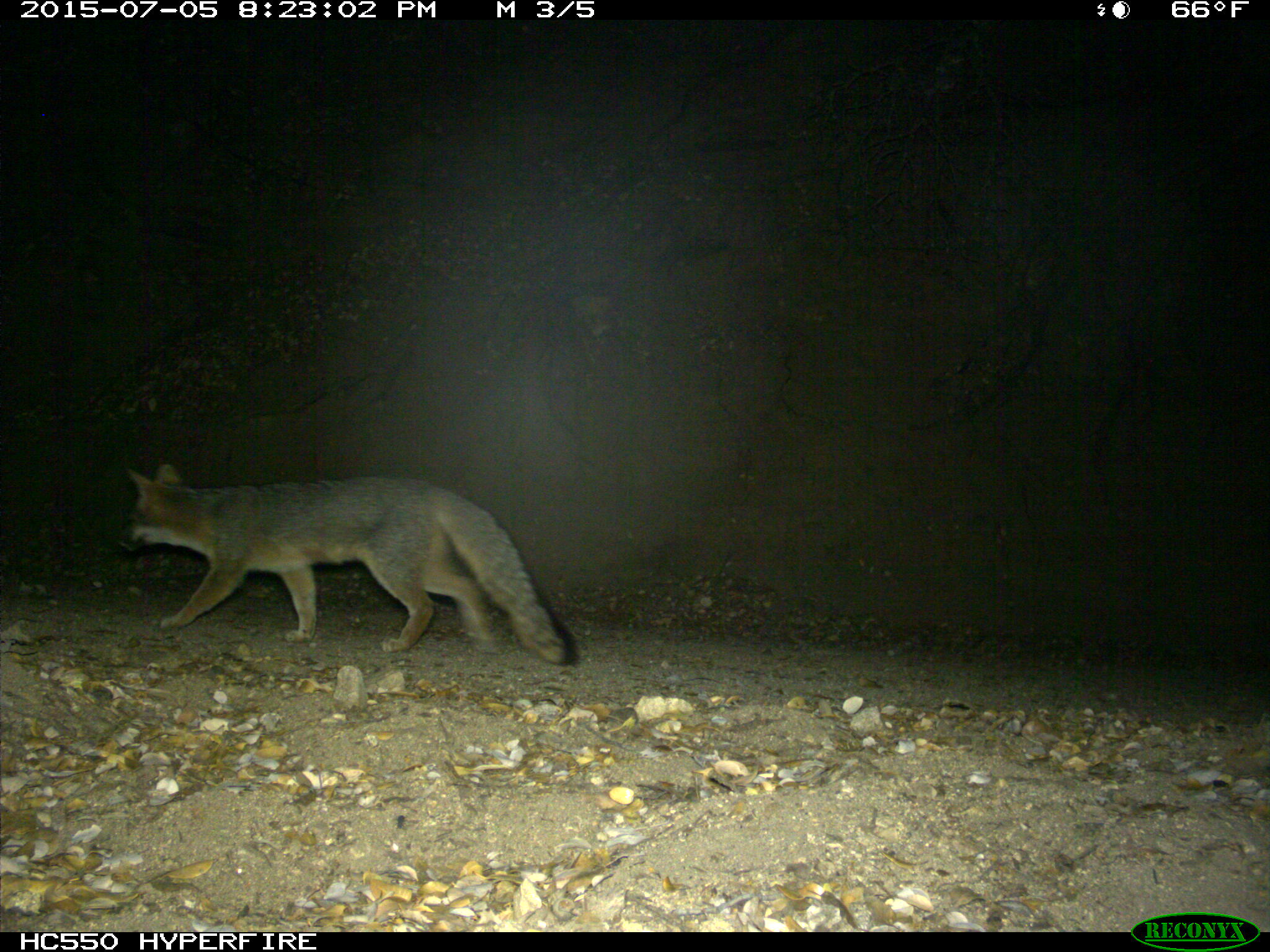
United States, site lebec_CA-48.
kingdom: Animalia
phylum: Chordata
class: Mammalia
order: Carnivora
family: Canidae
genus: Urocyon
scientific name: Urocyon cinereoargenteus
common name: gray fox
Urocyon cinereoargenteus (gray fox).